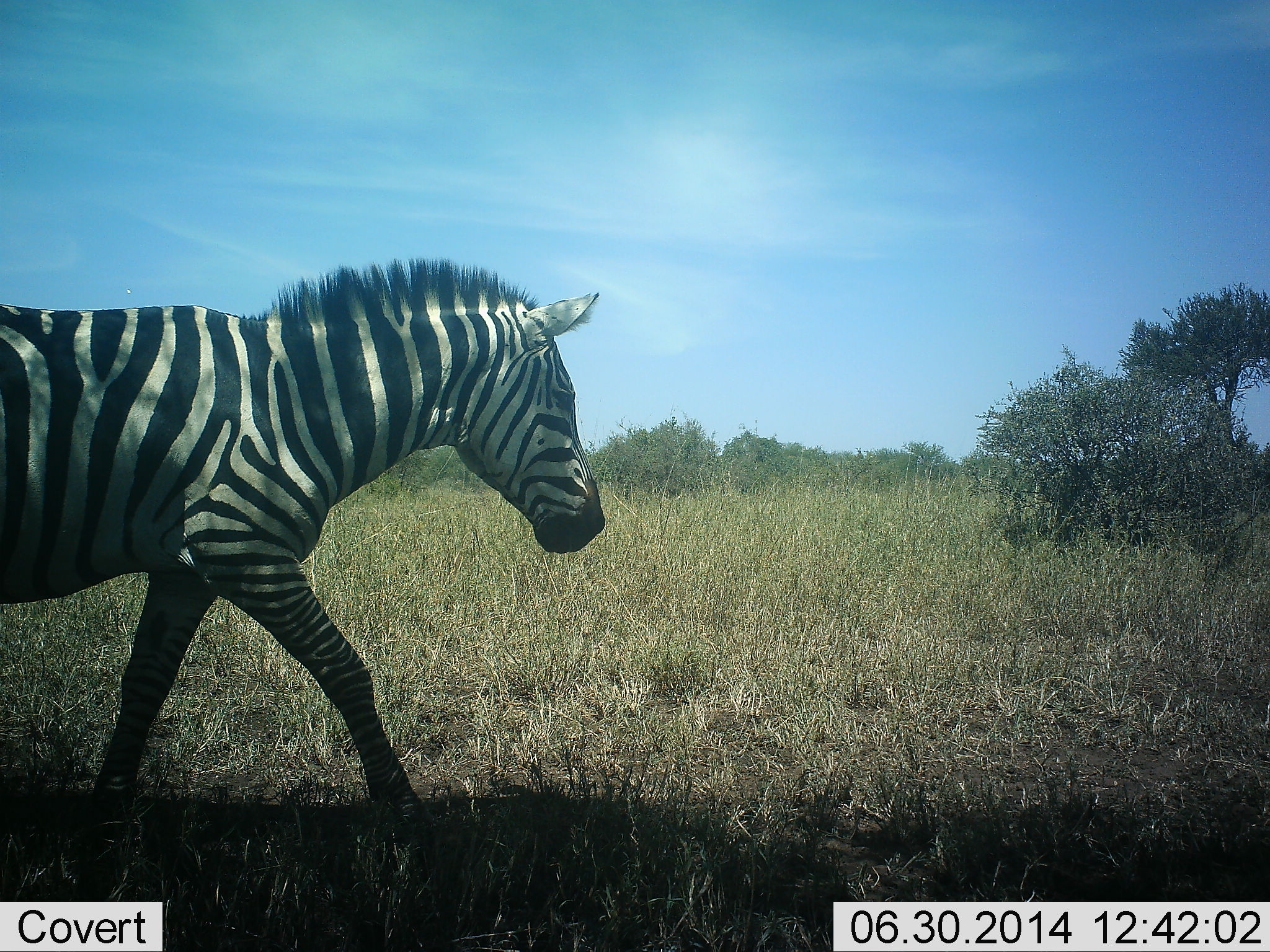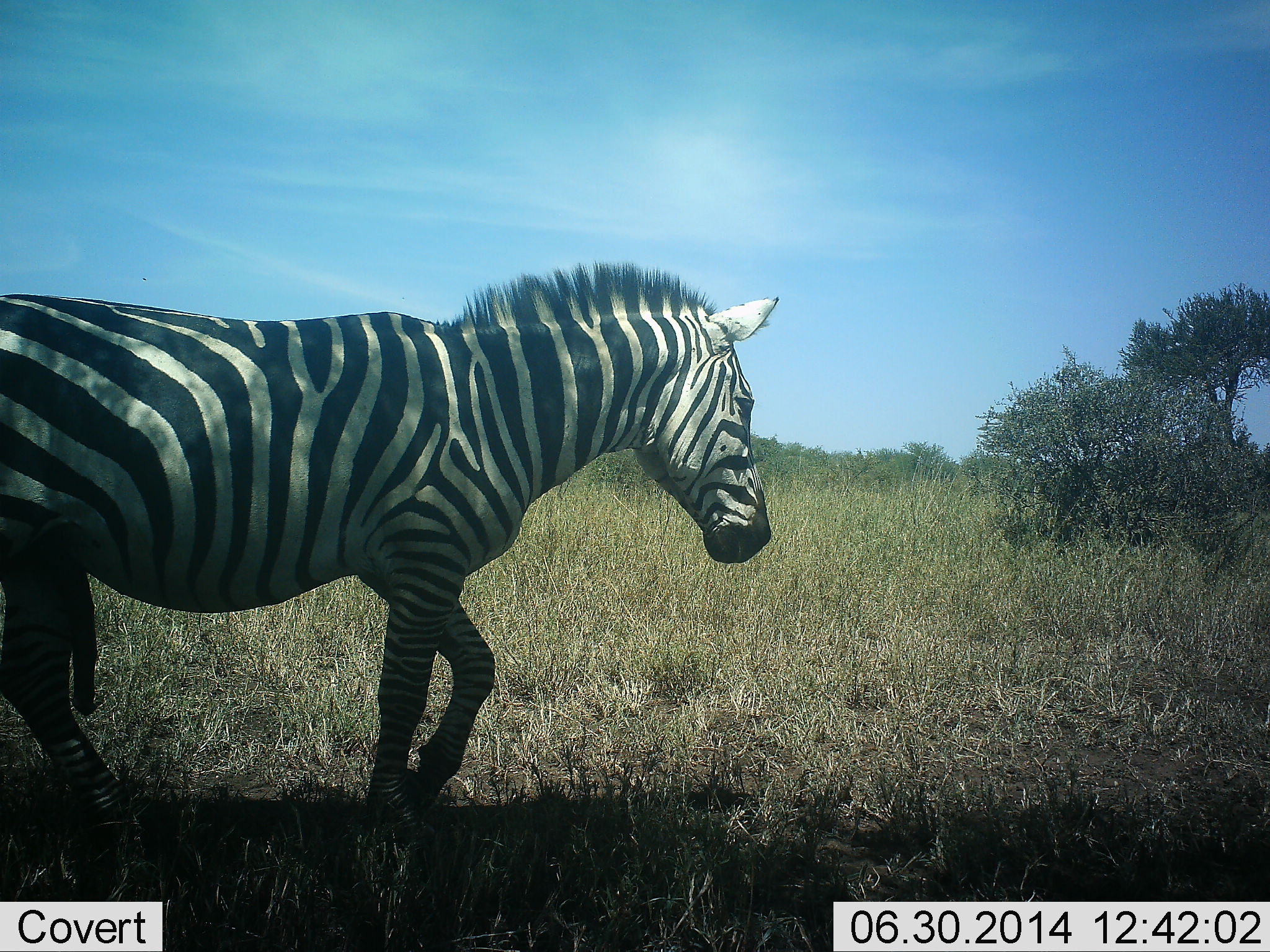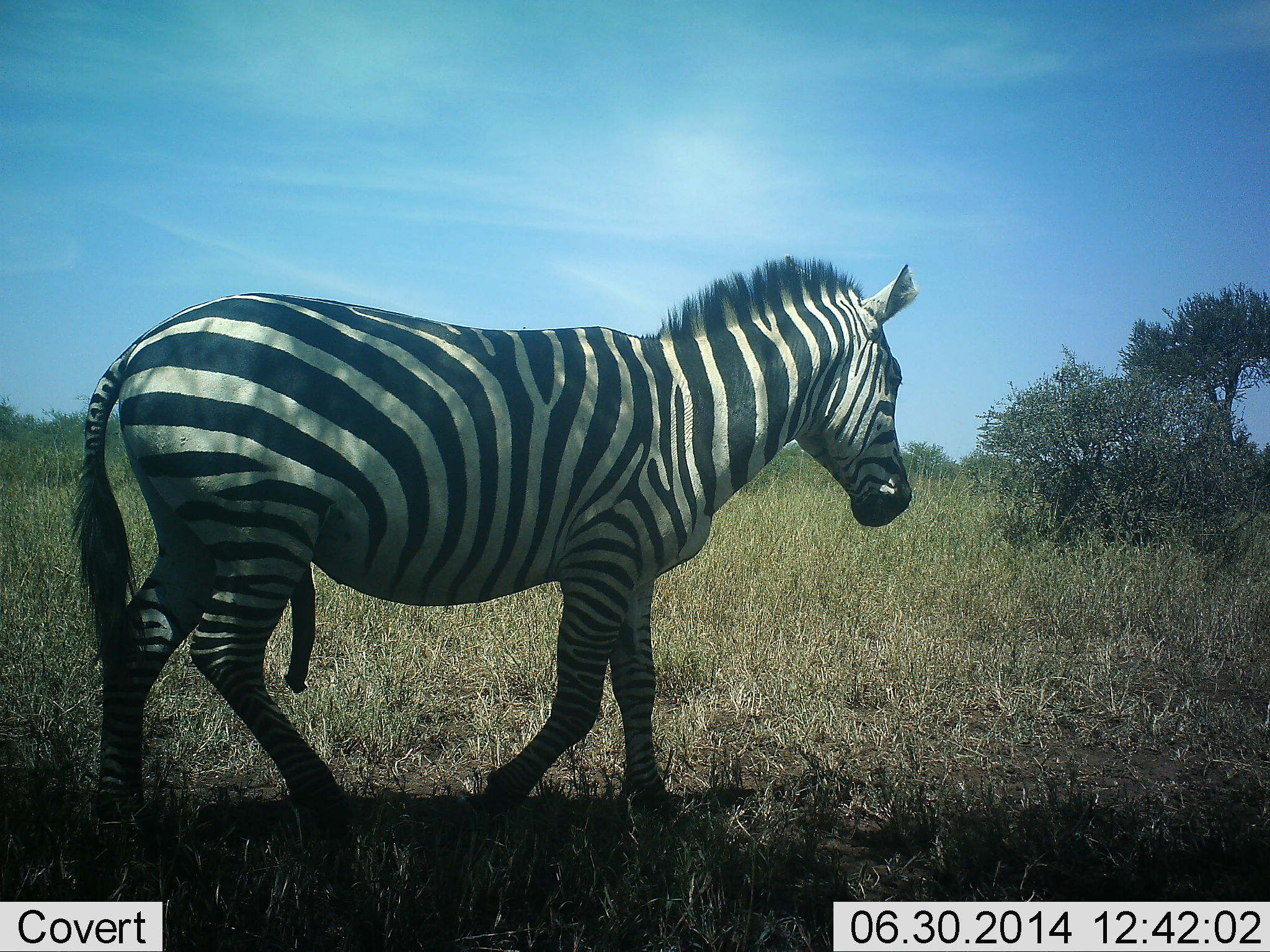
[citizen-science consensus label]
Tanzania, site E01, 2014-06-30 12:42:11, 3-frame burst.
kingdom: Animalia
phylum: Chordata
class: Mammalia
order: Perissodactyla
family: Equidae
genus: Equus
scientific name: Equus quagga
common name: plains zebra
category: zebra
Zebra (plains zebra) (Equus quagga), count 1. Behavior (volunteer vote fractions): standing 10%, resting 0%, moving 100%, interacting 0%. Young present (vote fraction): 0%. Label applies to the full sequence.